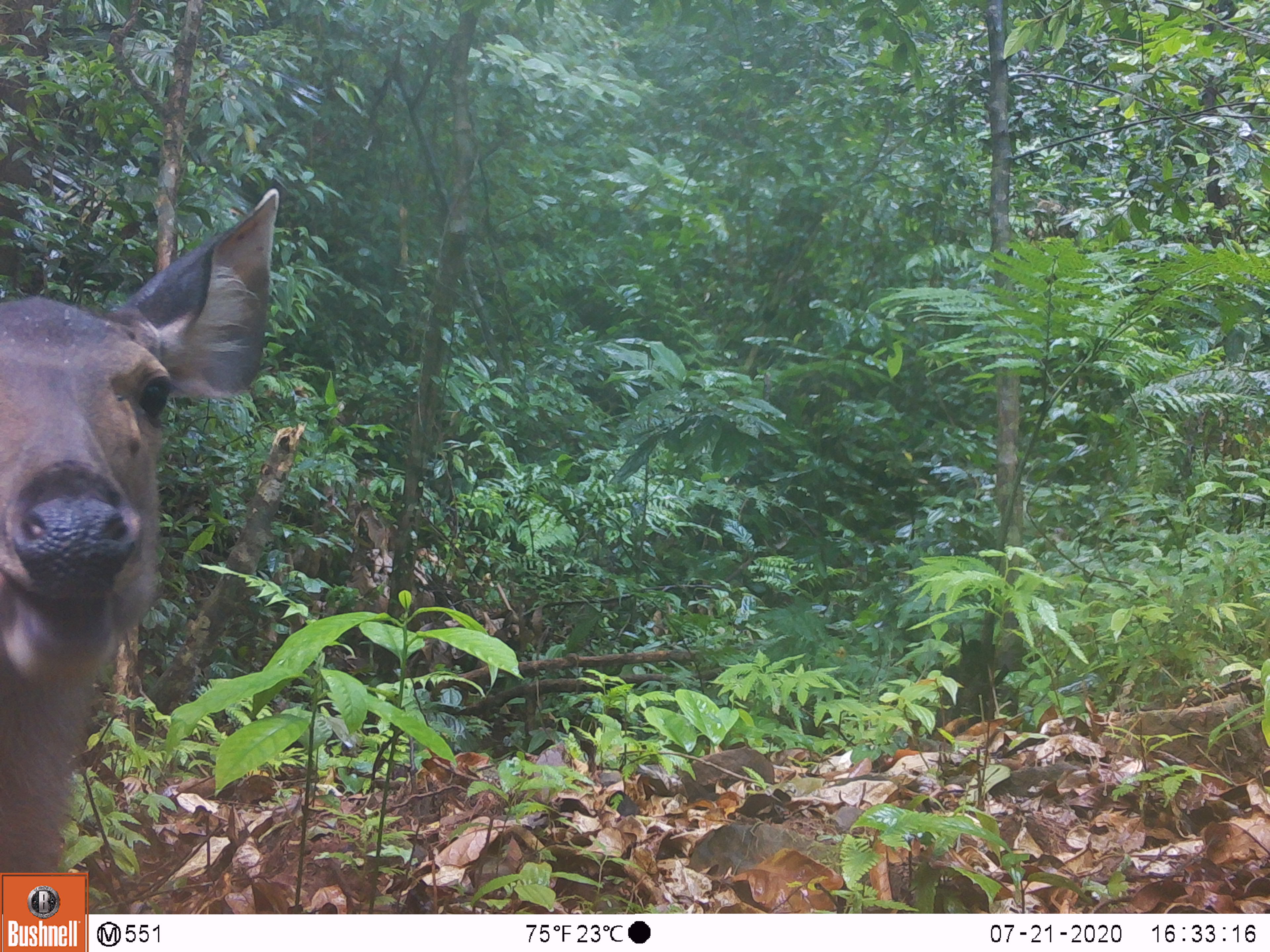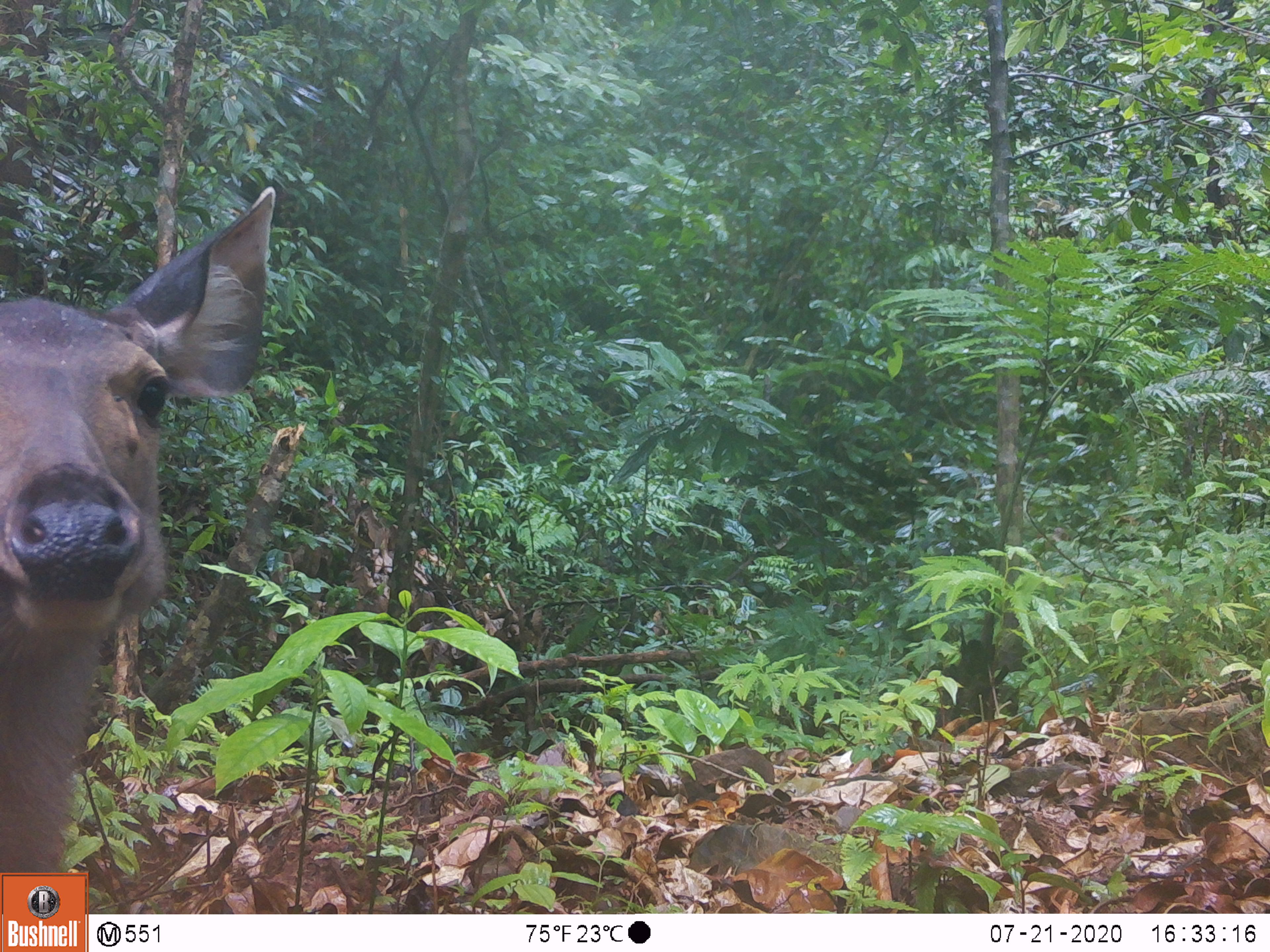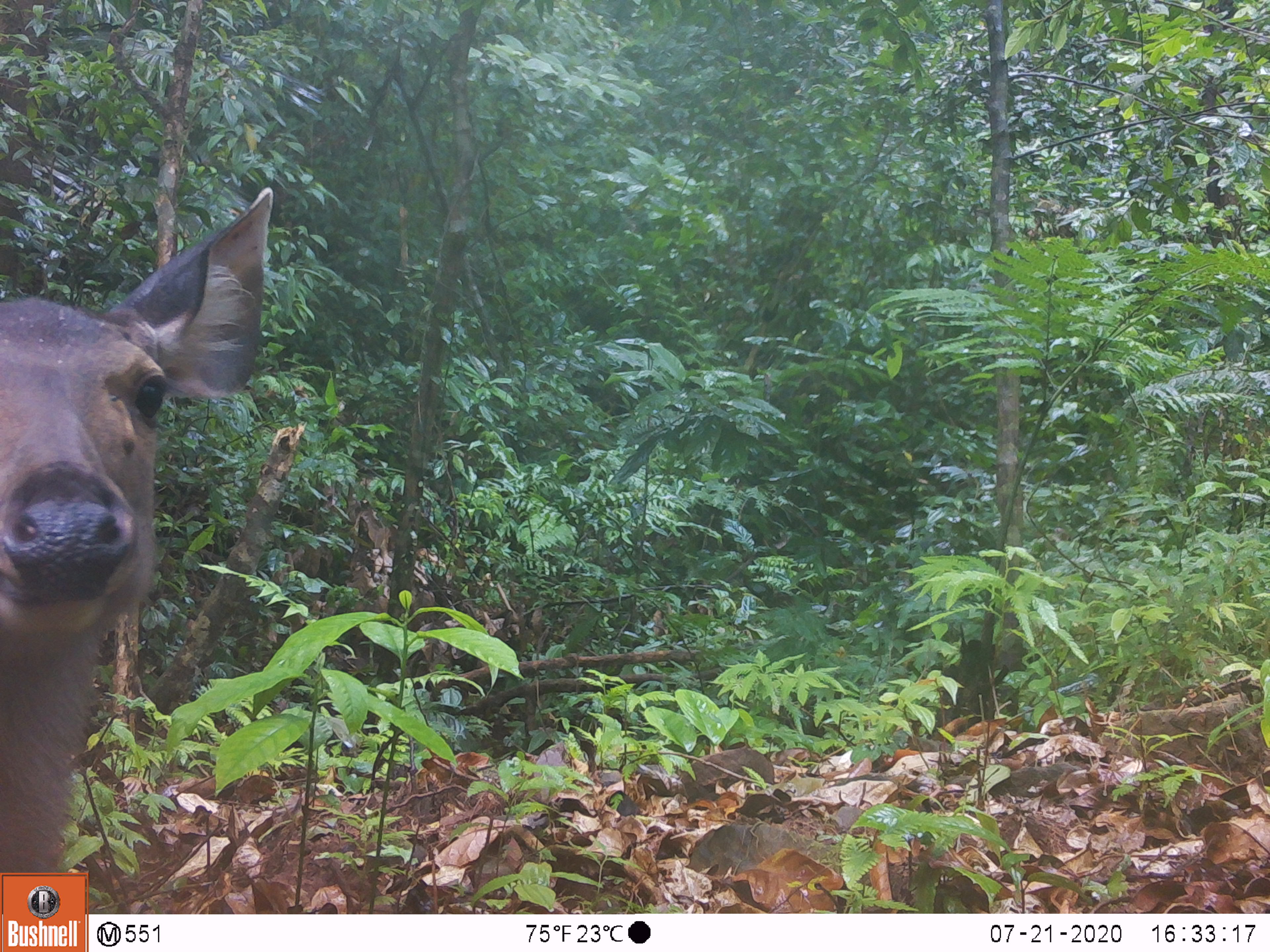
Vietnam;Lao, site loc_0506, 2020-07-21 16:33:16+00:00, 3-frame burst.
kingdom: Animalia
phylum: Chordata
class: Mammalia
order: Artiodactyla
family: Cervidae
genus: Rusa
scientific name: Rusa unicolor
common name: sambar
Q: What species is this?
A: Sambar (Rusa unicolor).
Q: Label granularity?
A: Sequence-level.